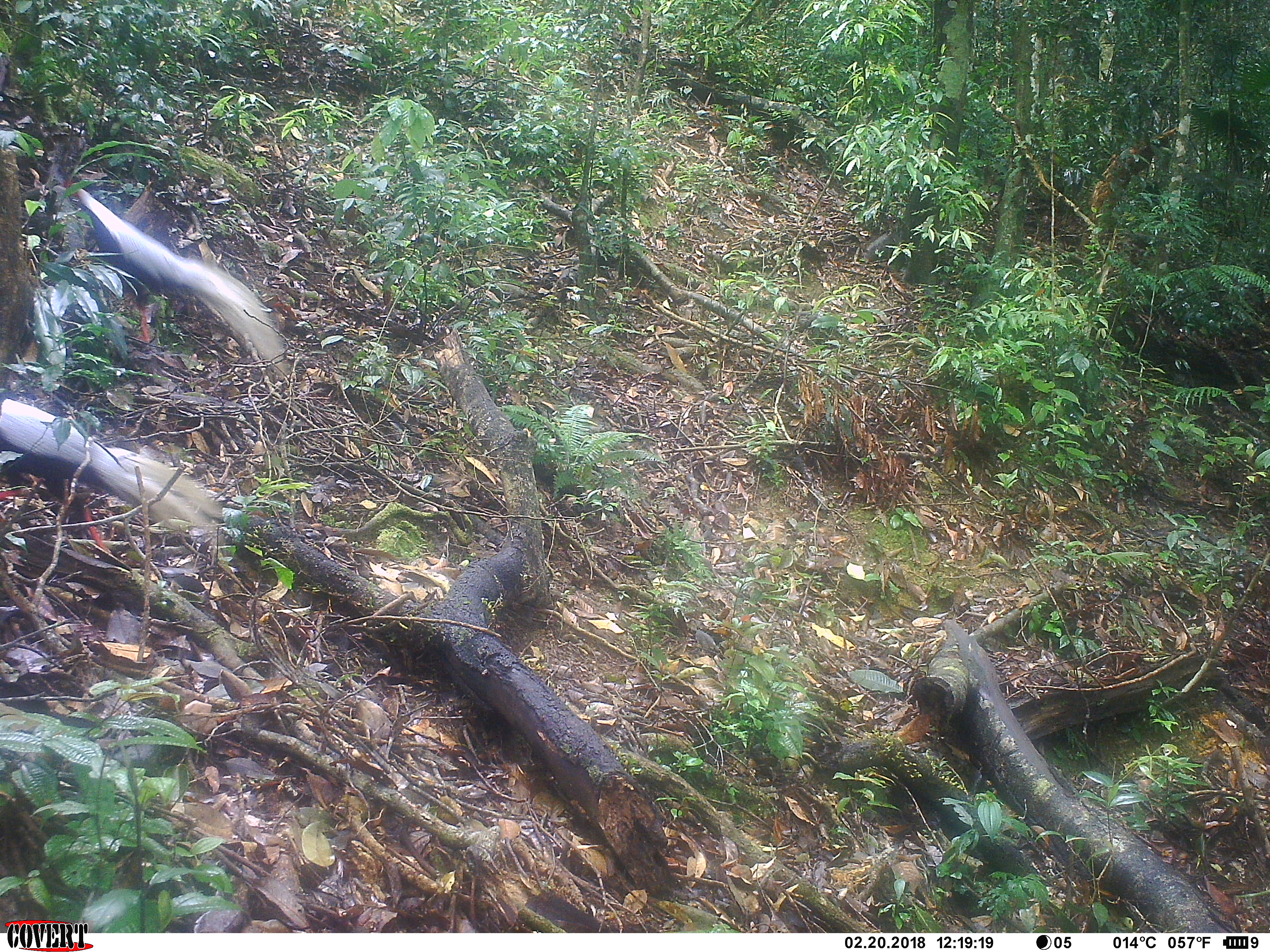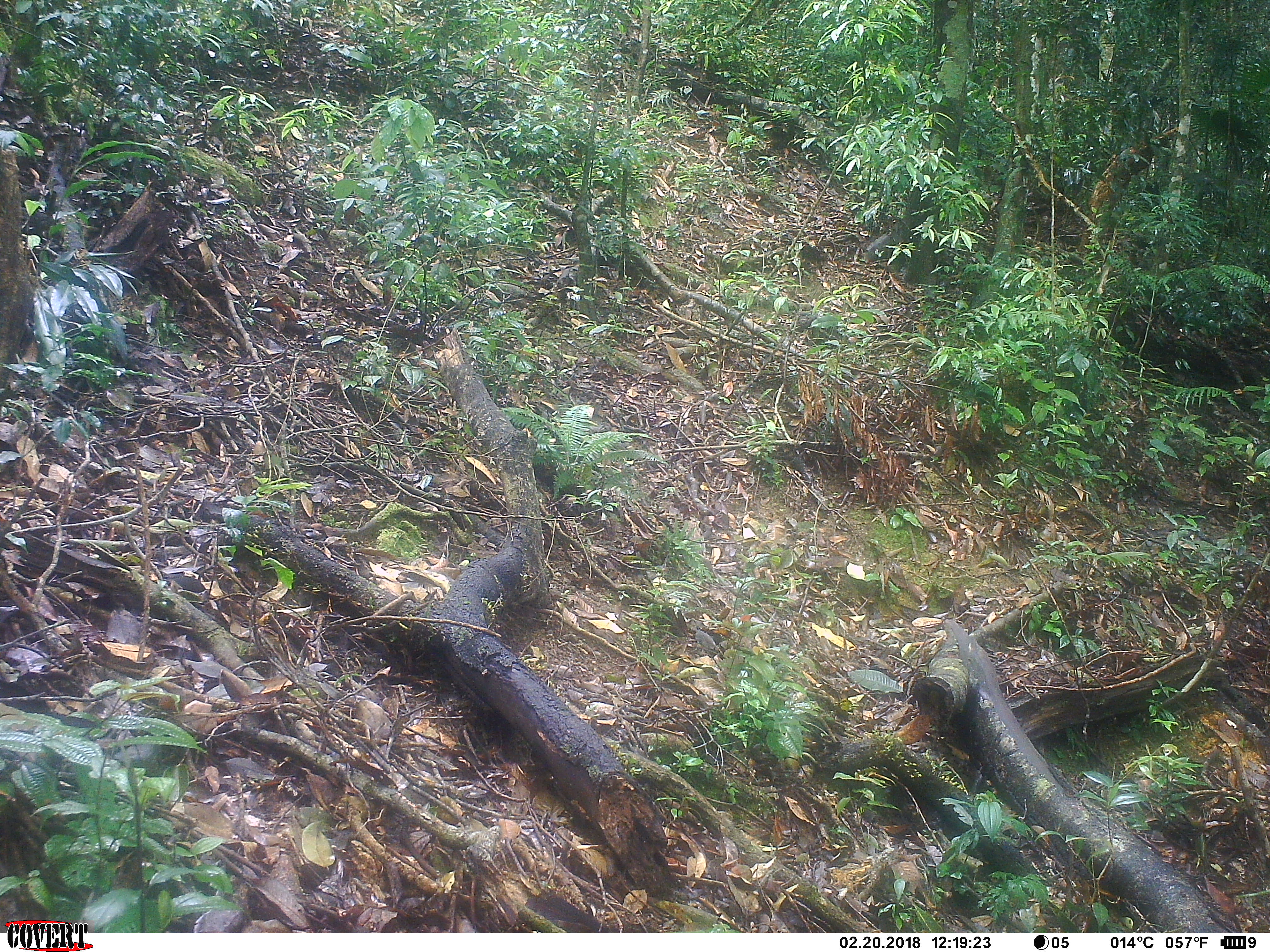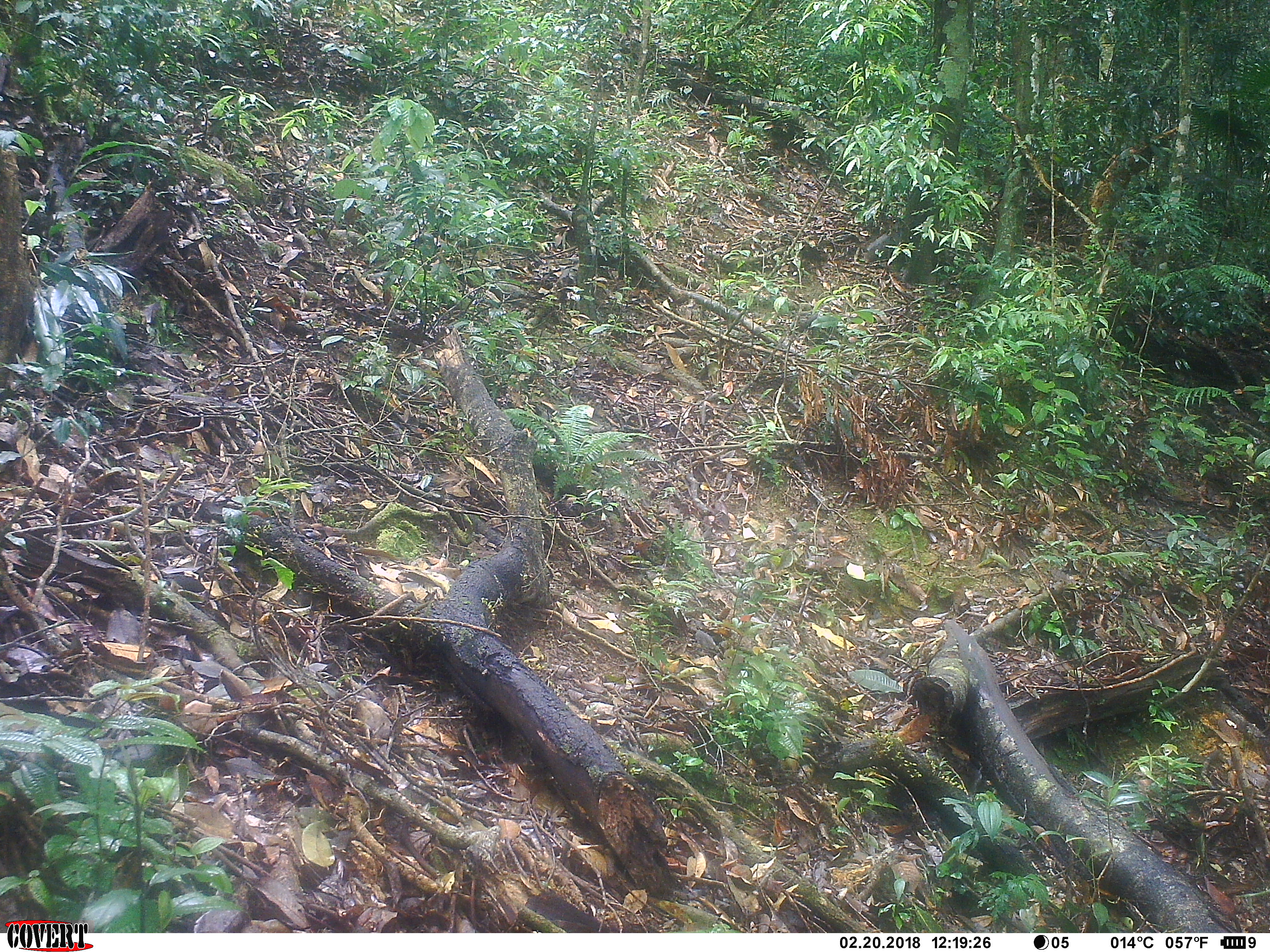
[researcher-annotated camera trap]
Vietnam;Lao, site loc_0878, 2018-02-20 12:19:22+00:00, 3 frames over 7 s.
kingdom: Animalia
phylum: Chordata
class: Aves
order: Galliformes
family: Phasianidae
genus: Lophura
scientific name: Lophura nycthemera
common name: silver pheasant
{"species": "silver pheasant (Lophura nycthemera)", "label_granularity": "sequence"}